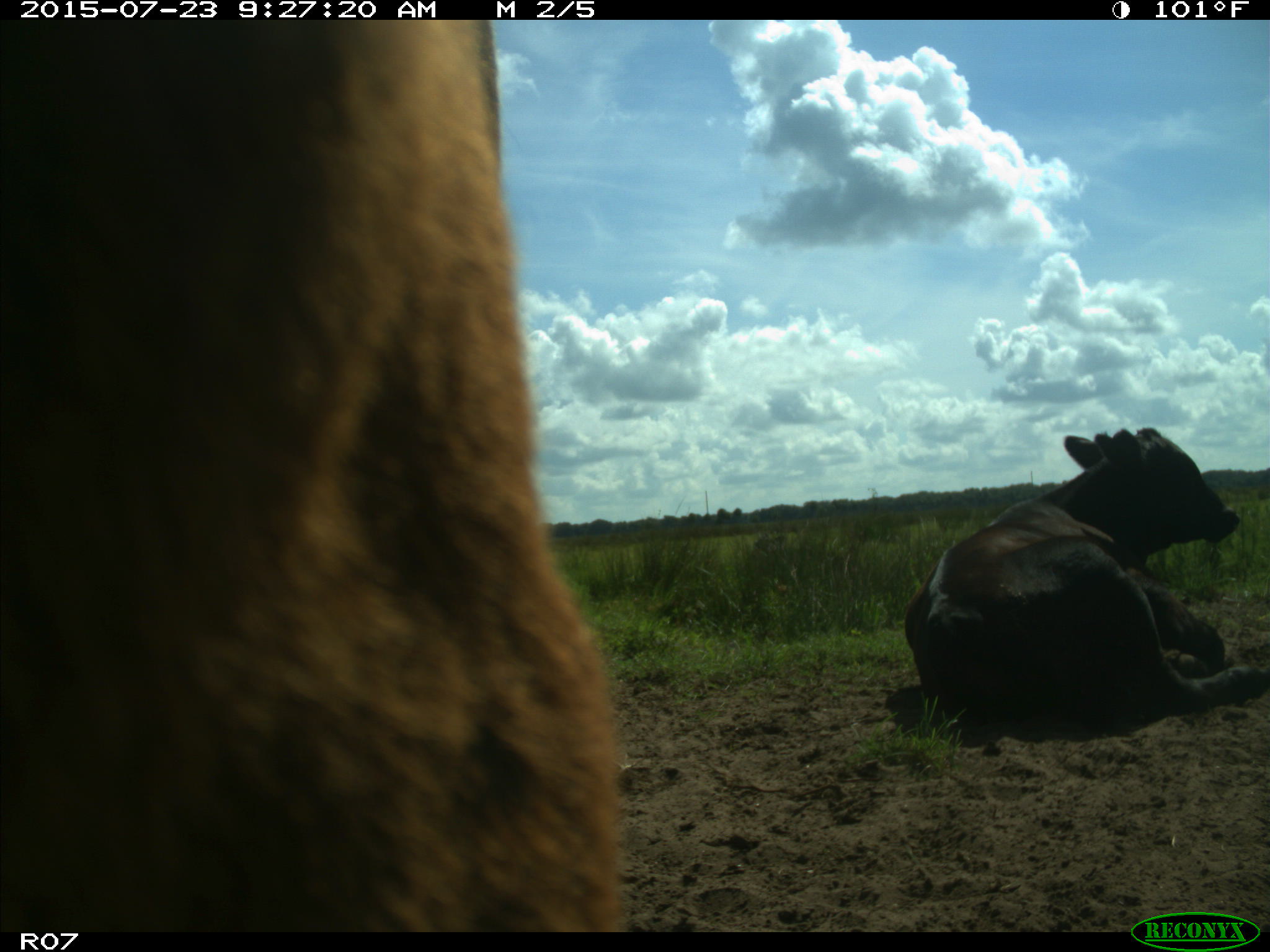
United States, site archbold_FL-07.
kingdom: Animalia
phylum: Chordata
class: Mammalia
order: Artiodactyla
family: Bovidae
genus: Bos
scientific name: Bos taurus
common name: domestic cow